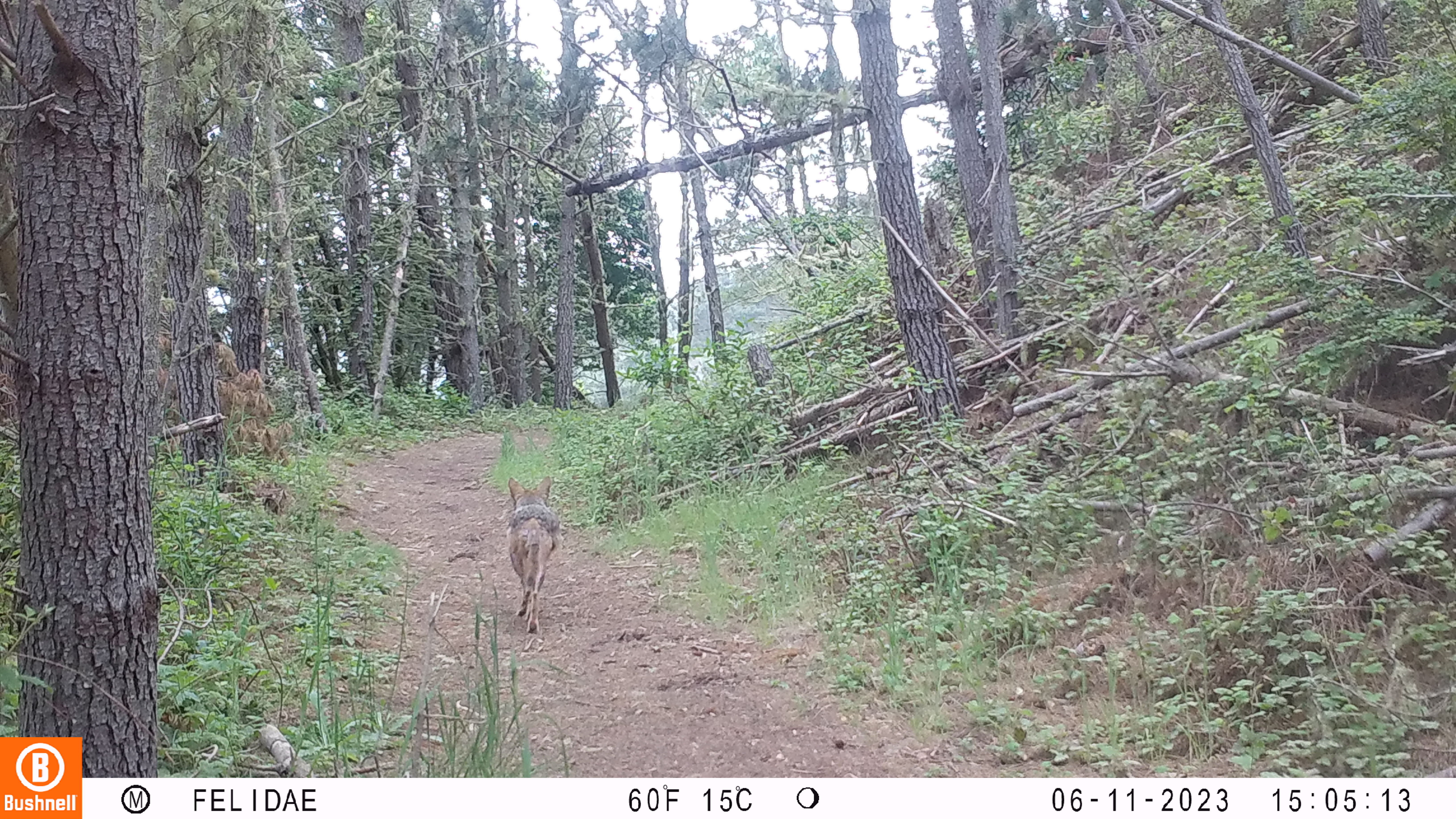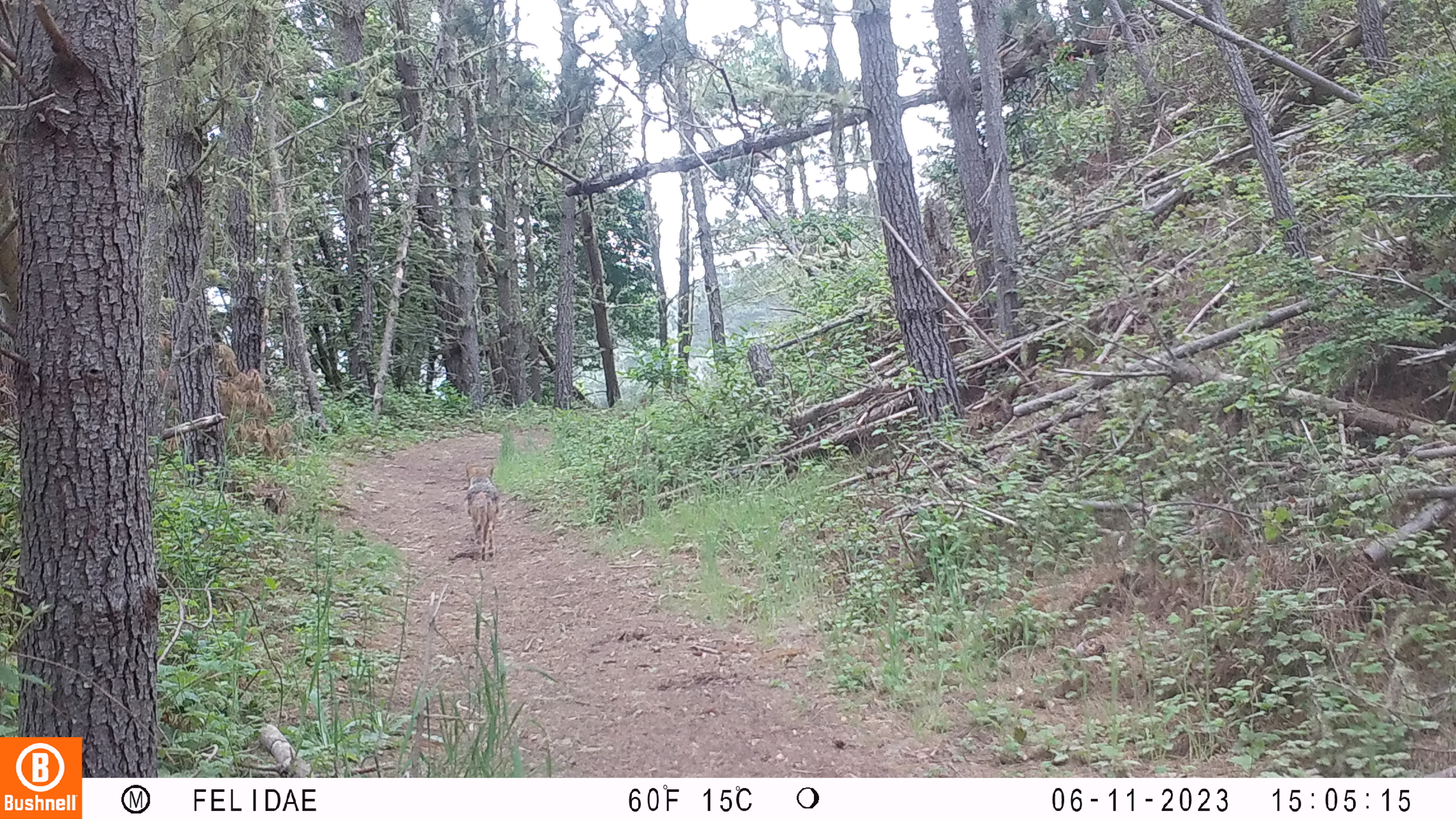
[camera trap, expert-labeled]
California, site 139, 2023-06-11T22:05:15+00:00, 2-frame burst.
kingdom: Animalia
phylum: Chordata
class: Mammalia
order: Carnivora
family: Canidae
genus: Canis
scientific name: Canis latrans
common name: coyote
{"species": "coyote (Canis latrans)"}